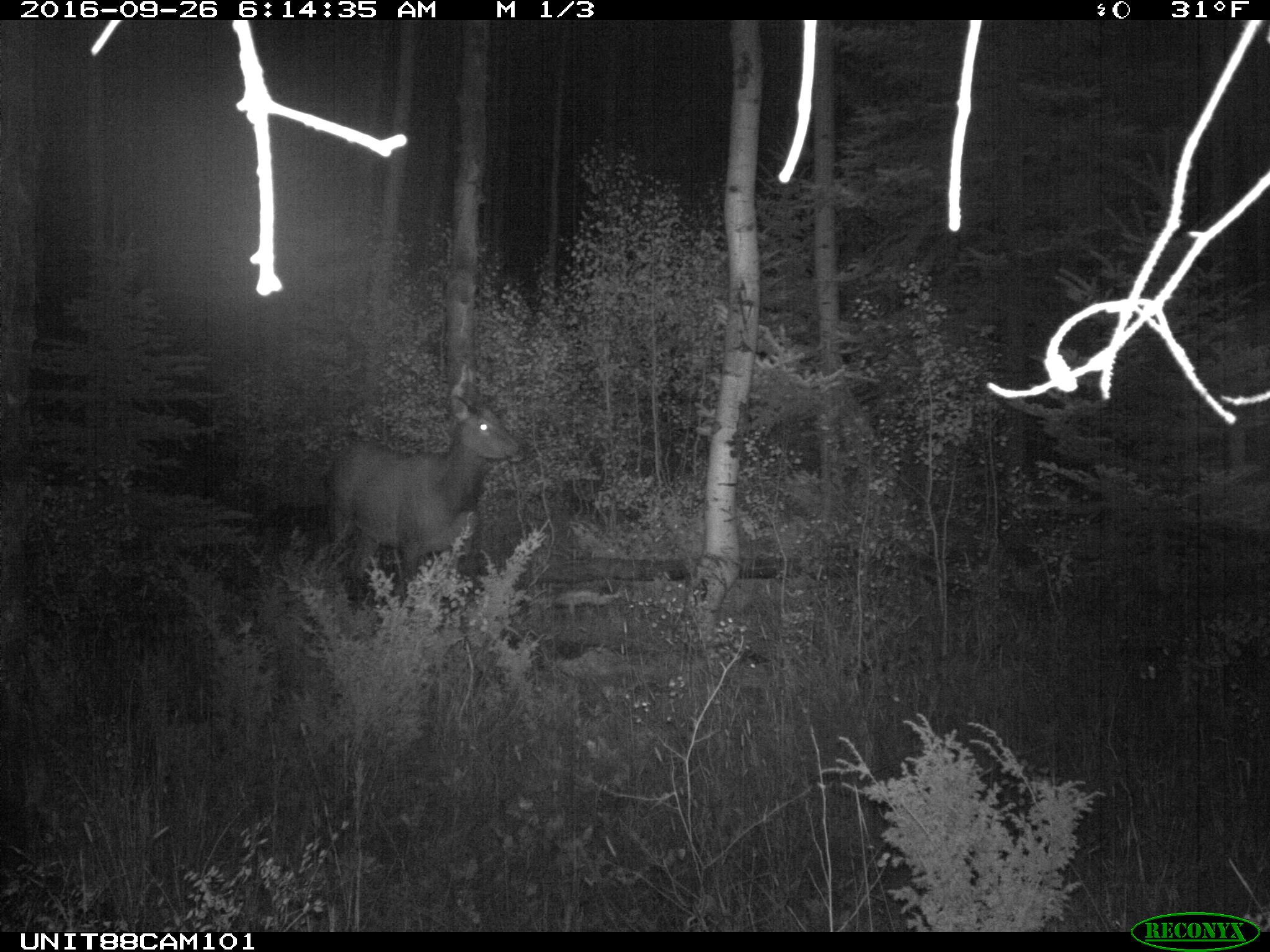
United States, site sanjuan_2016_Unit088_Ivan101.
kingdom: Animalia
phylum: Chordata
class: Mammalia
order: Artiodactyla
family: Cervidae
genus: Cervus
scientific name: Cervus elaphus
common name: red deer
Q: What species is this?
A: Cervus elaphus (red deer).